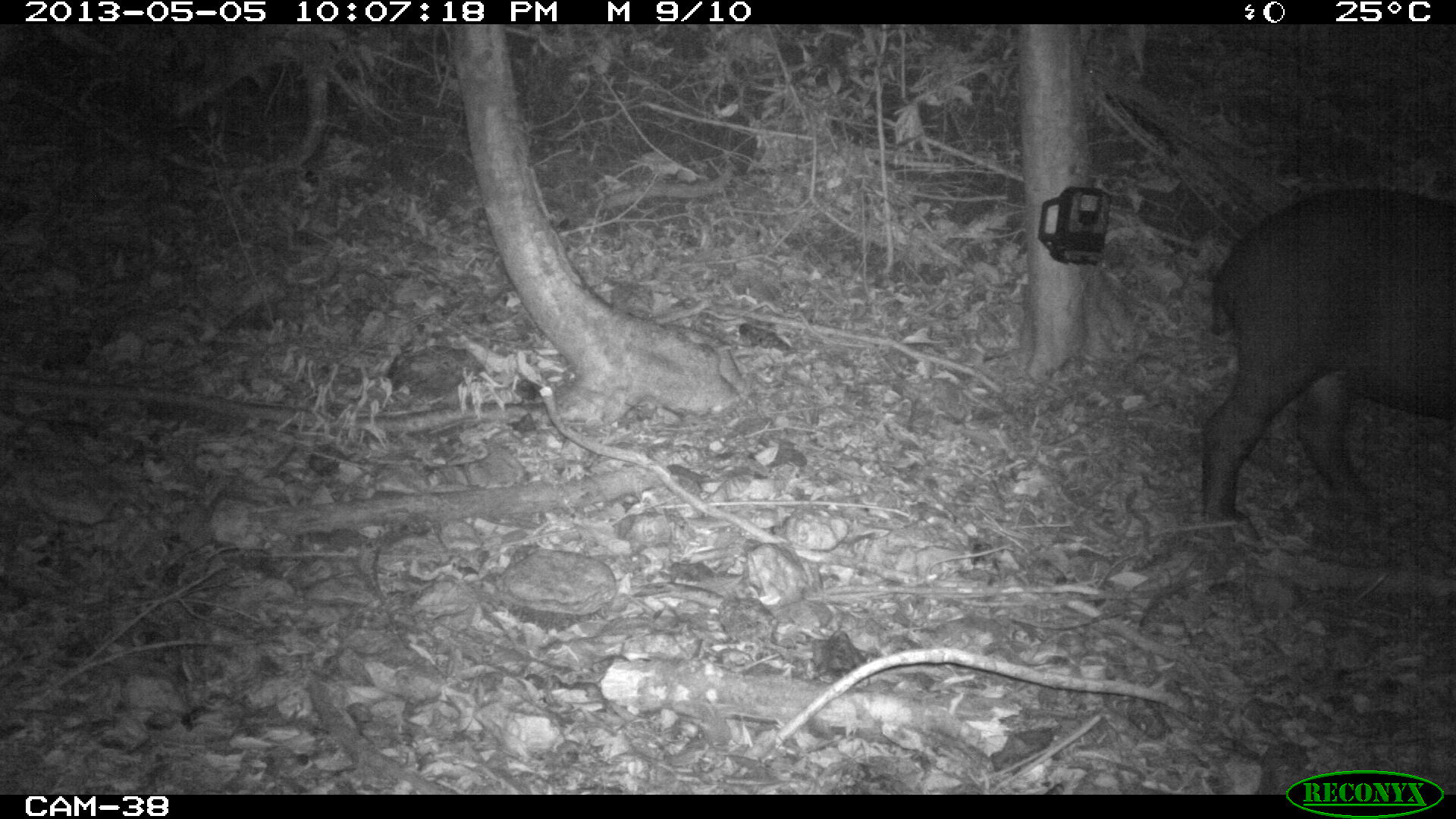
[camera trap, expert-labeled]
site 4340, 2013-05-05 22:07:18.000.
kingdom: Animalia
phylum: Chordata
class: Mammalia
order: Perissodactyla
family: Tapiridae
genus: Tapirus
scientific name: Tapirus bairdii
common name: baird's tapir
Tapirus bairdii (baird's tapir), count 1.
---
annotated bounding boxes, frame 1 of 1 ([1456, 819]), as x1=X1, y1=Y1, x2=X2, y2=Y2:
tapirus bairdii: x1=1198, y1=185, x2=1456, y2=543